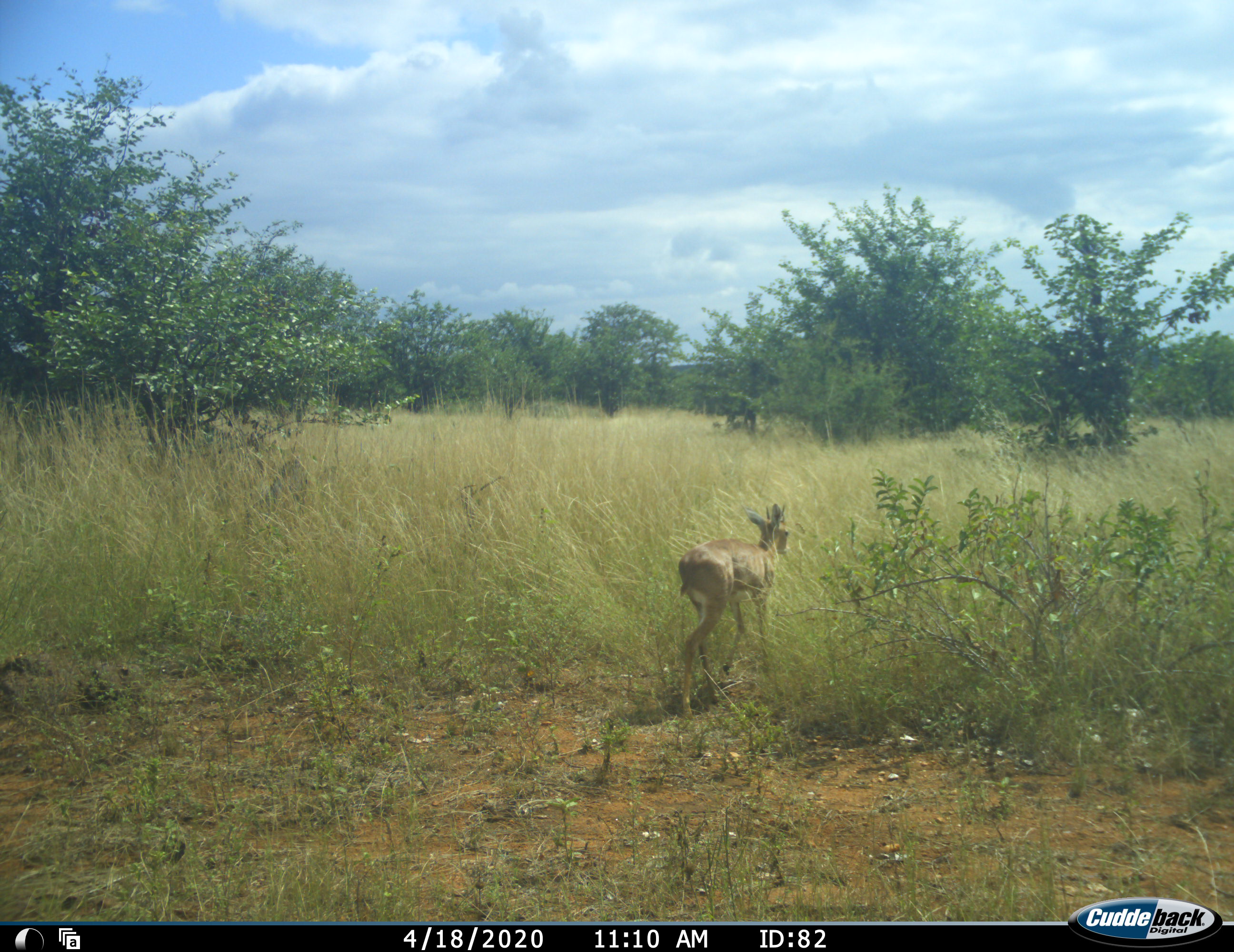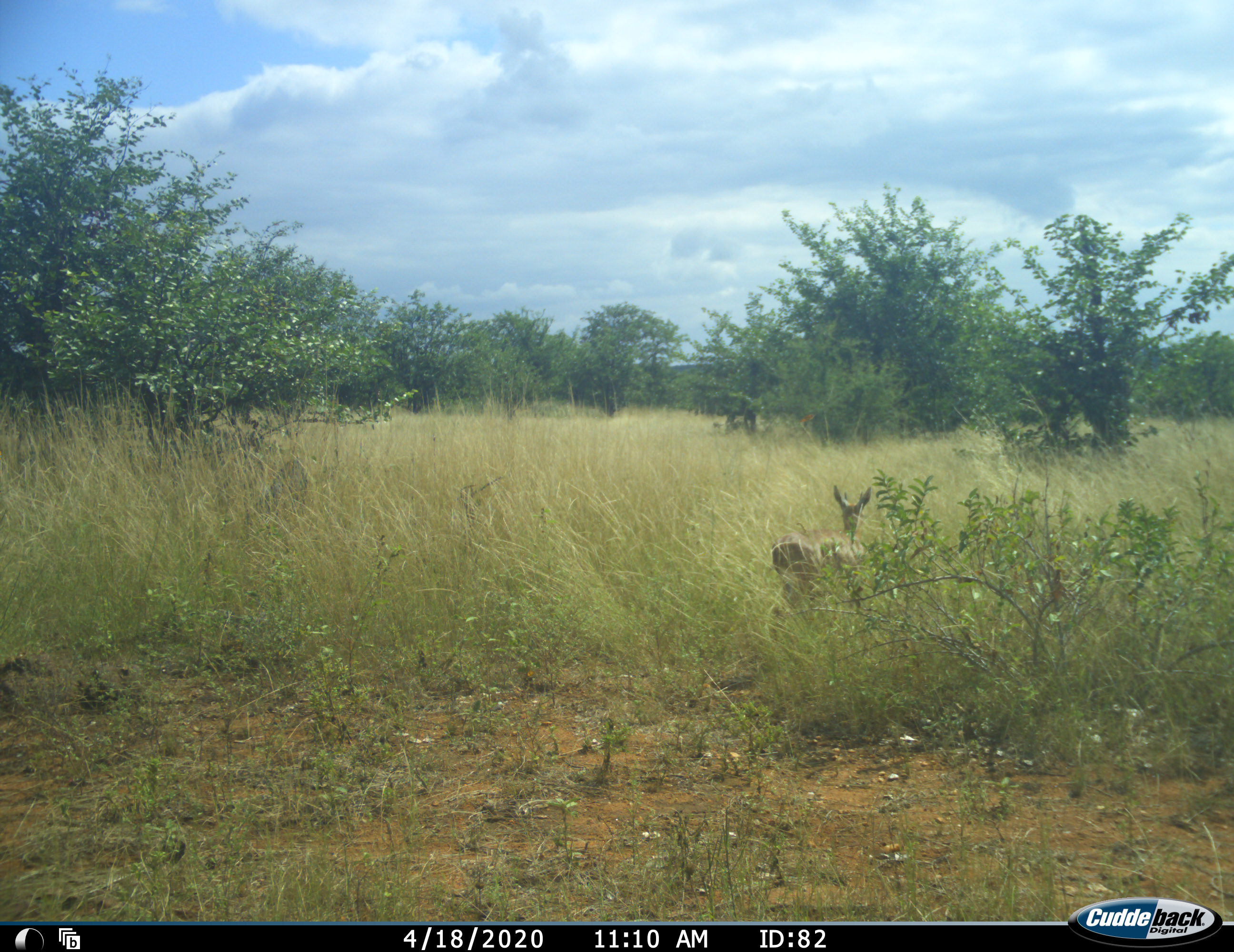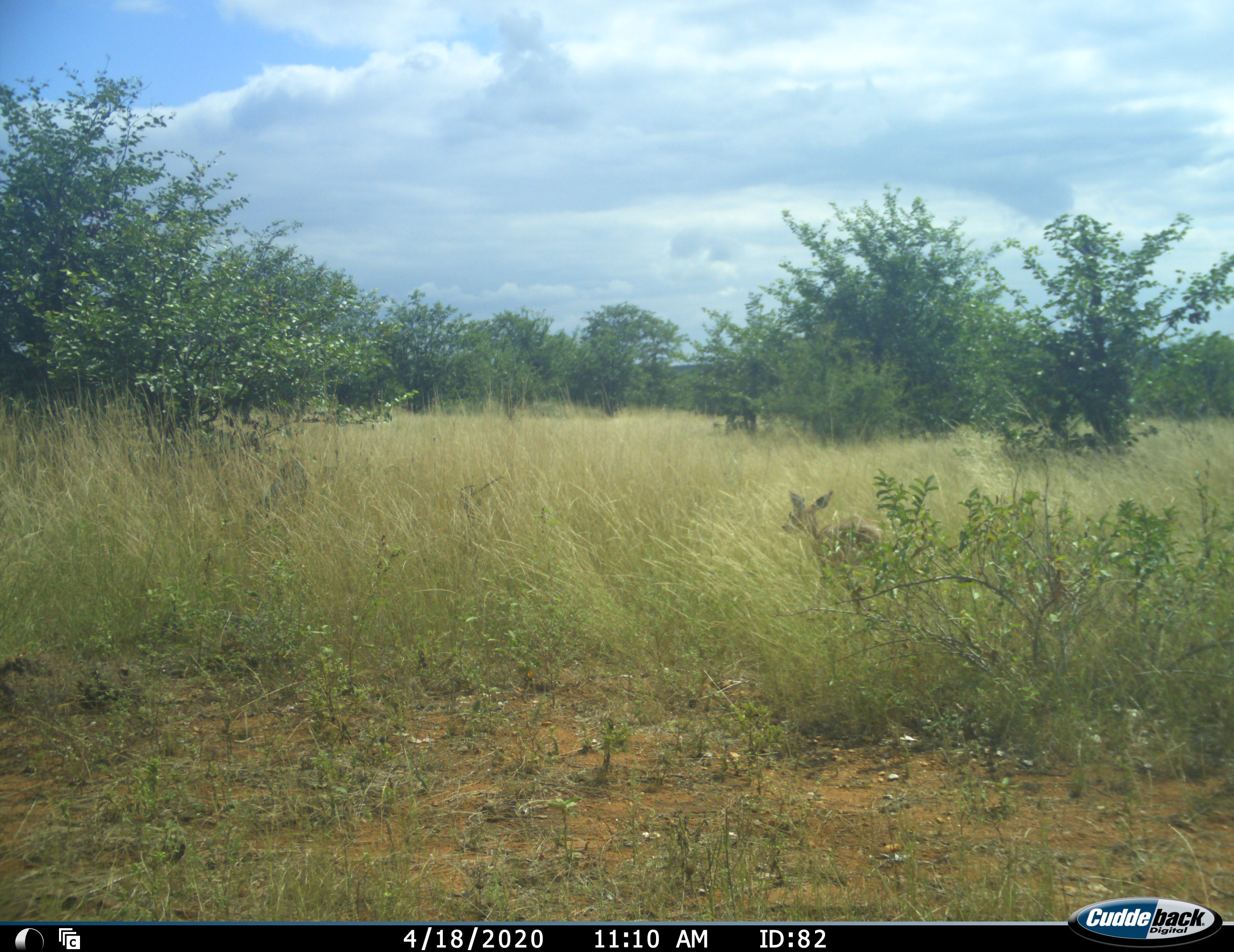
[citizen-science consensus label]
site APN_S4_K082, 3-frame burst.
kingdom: Animalia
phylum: Chordata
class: Mammalia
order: Artiodactyla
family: Bovidae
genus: Aepyceros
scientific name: Aepyceros melampus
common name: impala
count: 1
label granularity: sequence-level